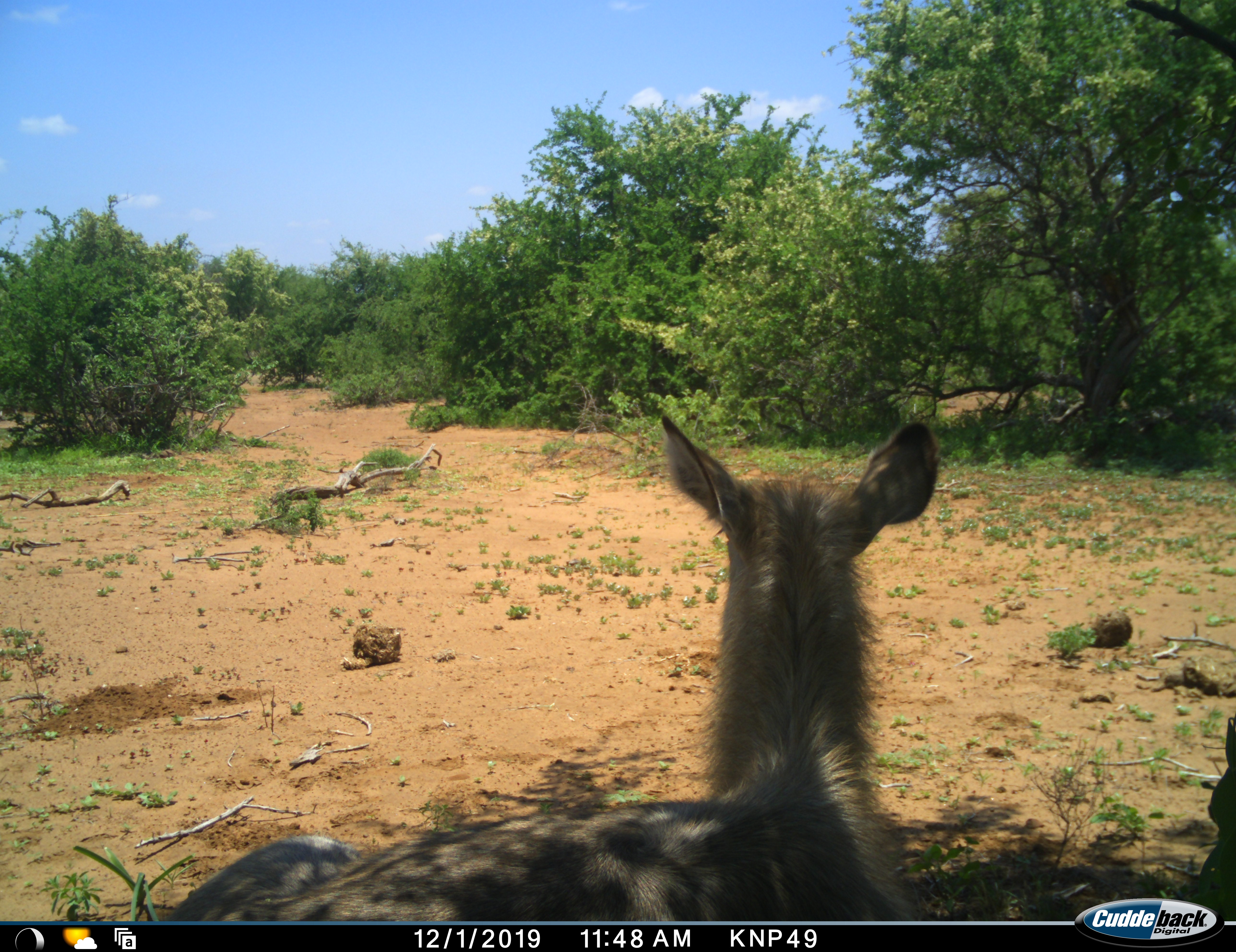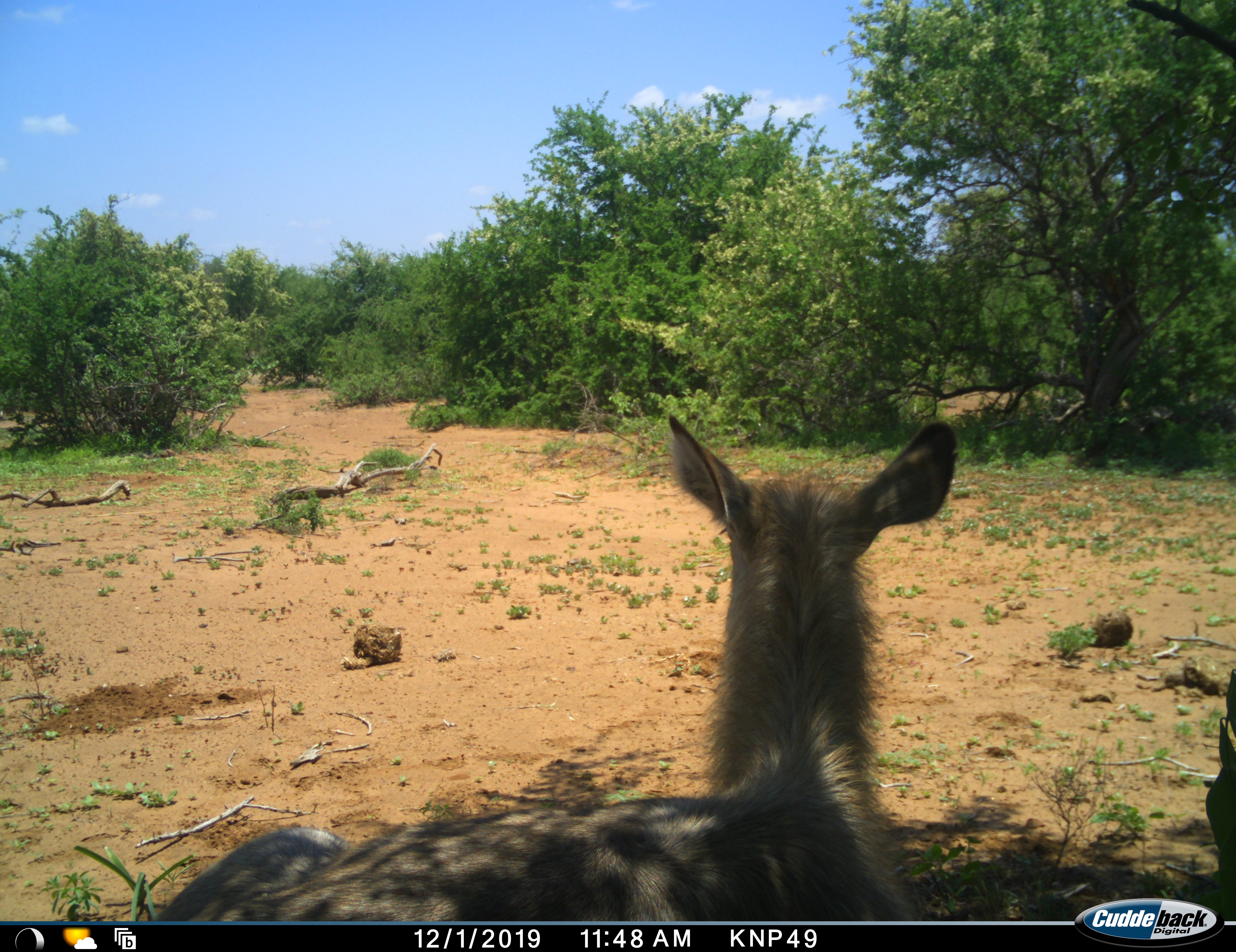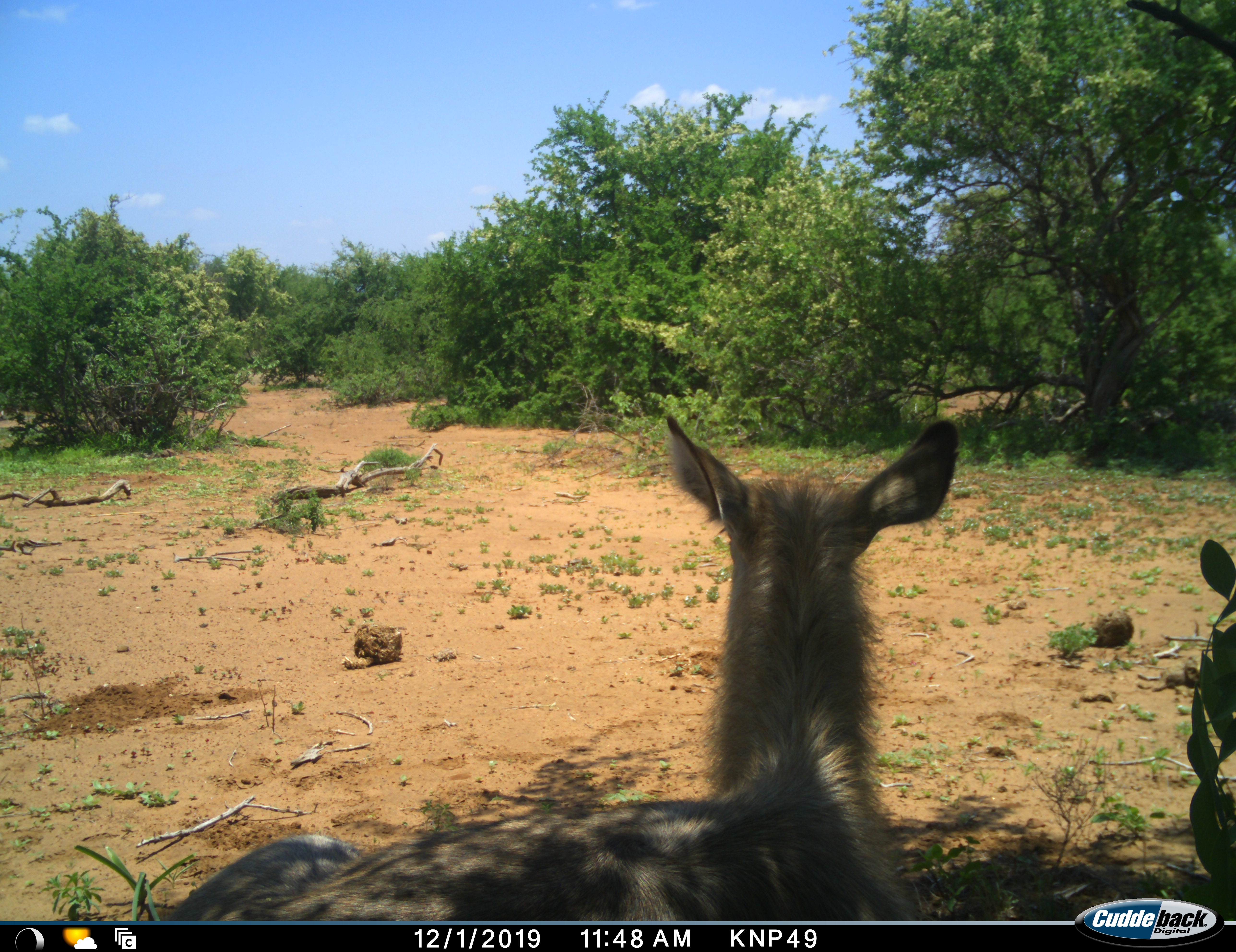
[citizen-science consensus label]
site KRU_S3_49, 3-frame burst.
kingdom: Animalia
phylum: Chordata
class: Mammalia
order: Artiodactyla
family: Bovidae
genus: Kobus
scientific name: Kobus ellipsiprymnus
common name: waterbuck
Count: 1.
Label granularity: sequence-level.